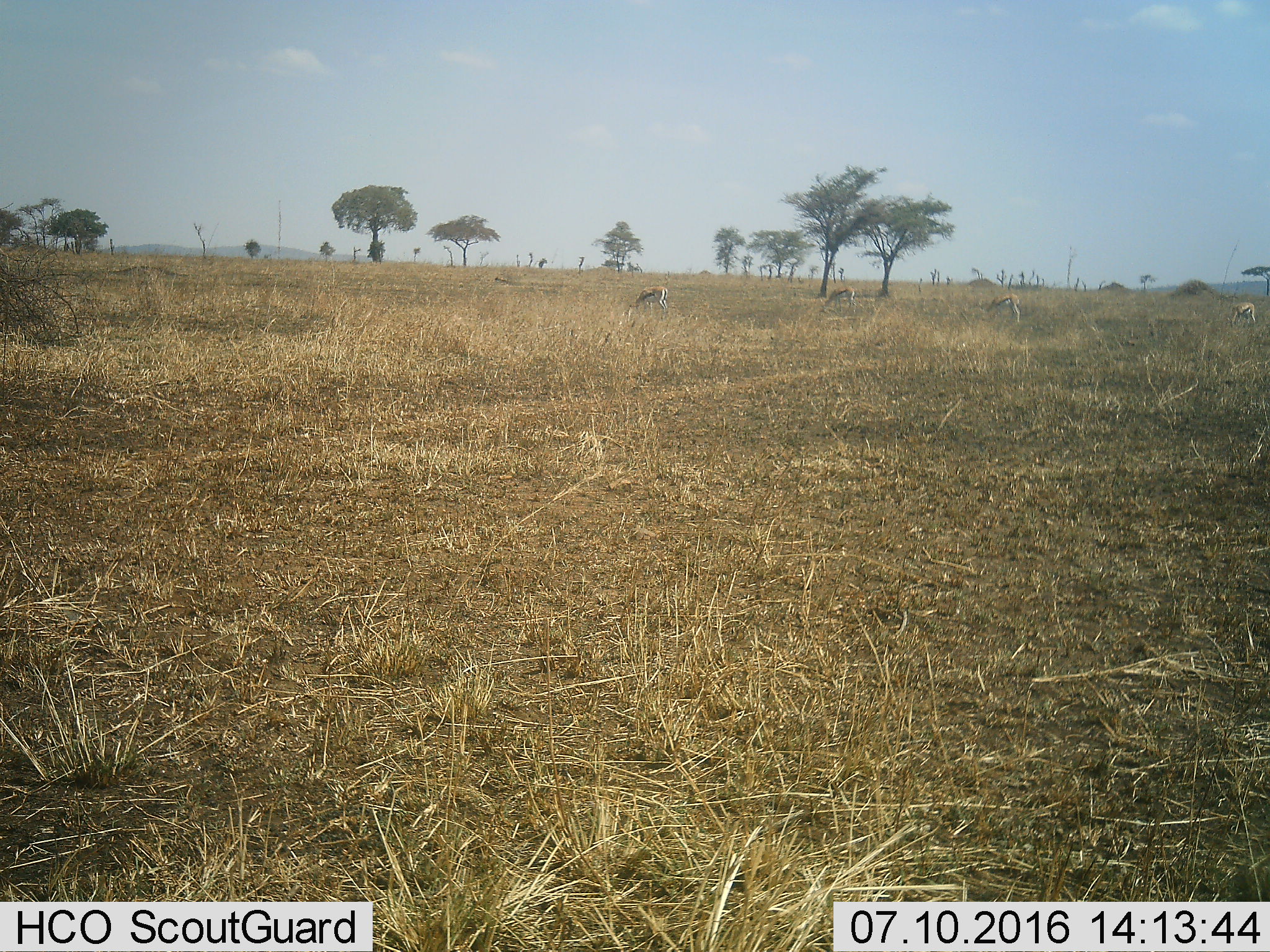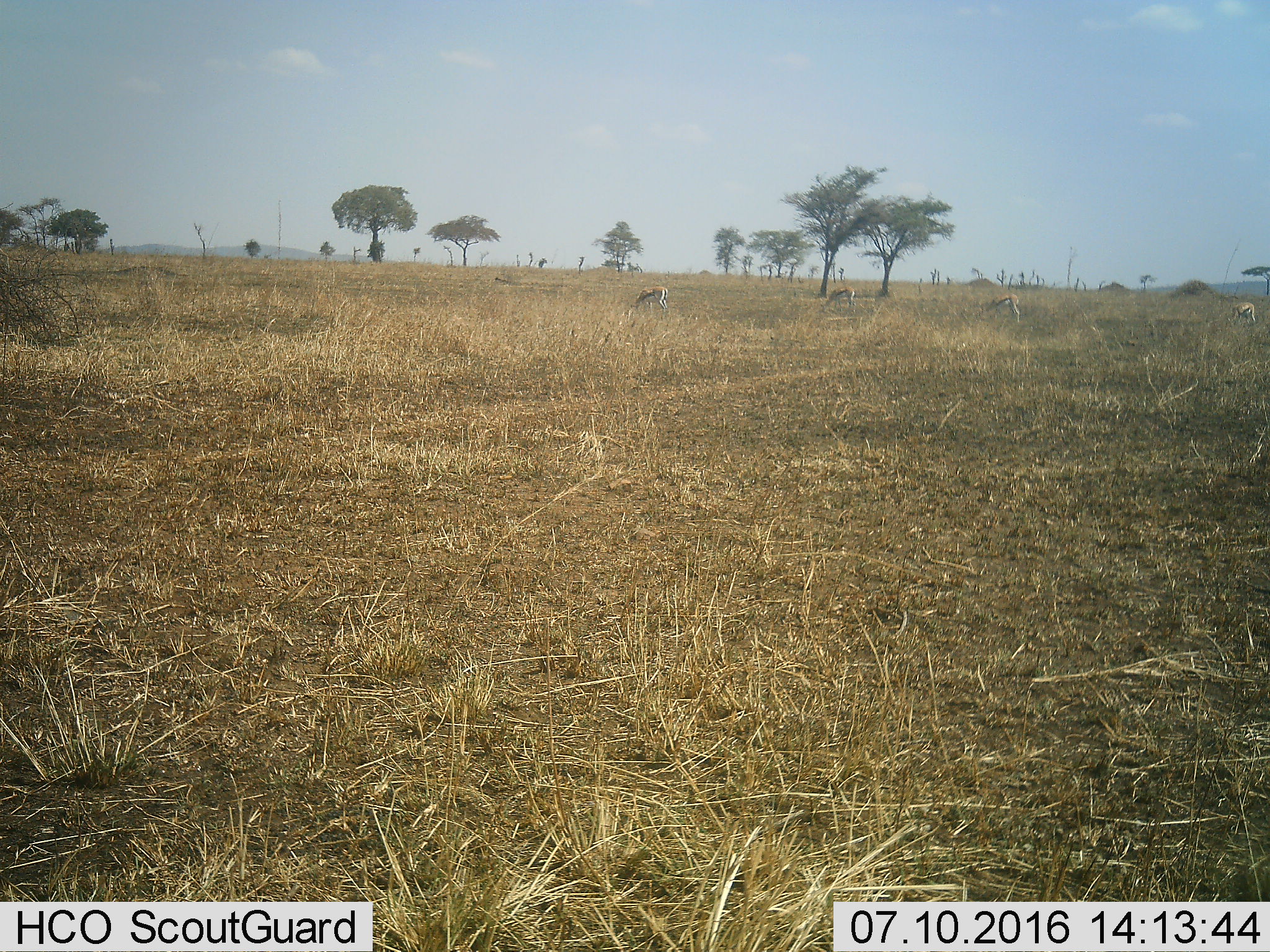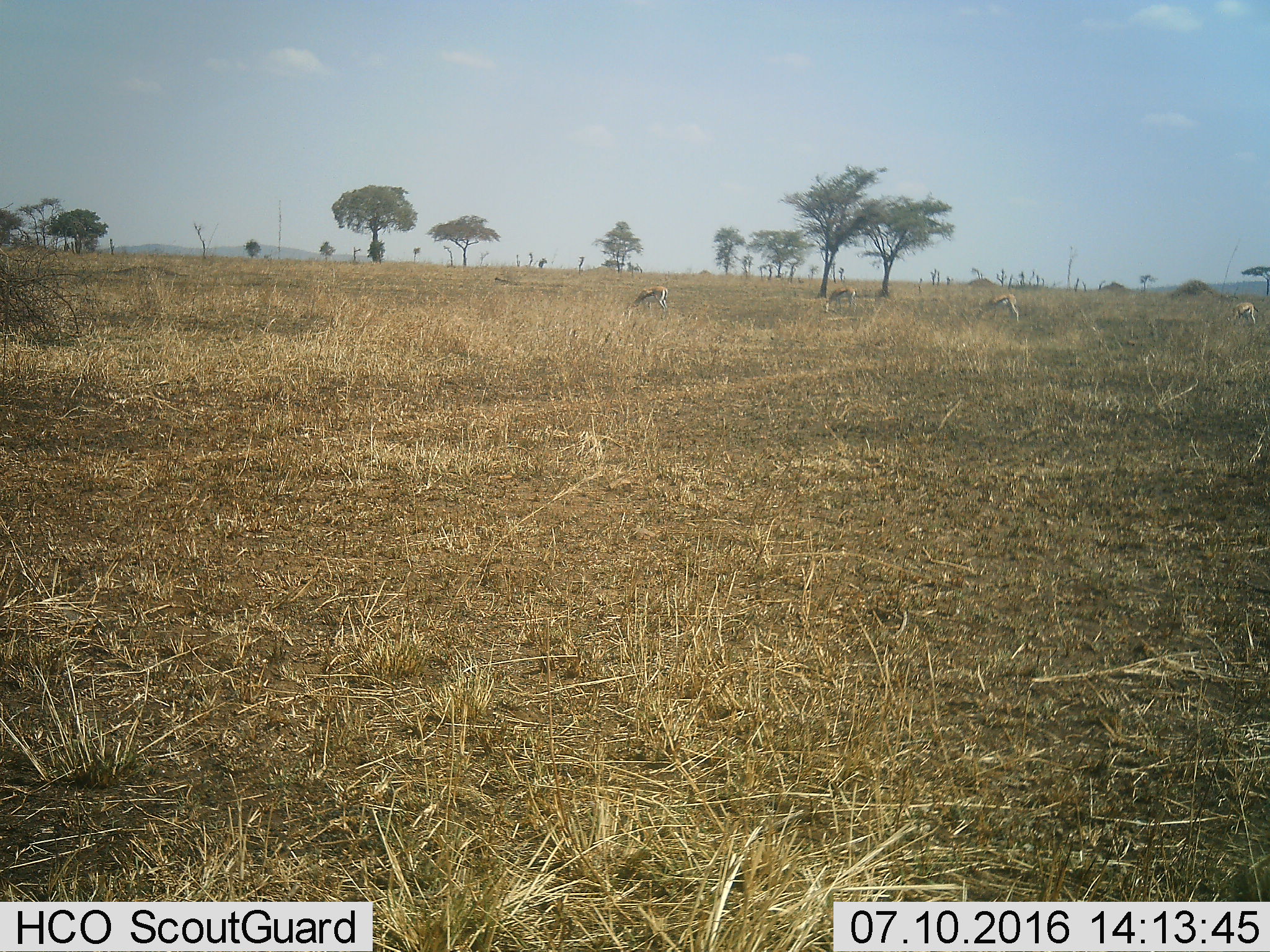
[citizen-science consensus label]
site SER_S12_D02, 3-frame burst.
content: unidentified animal